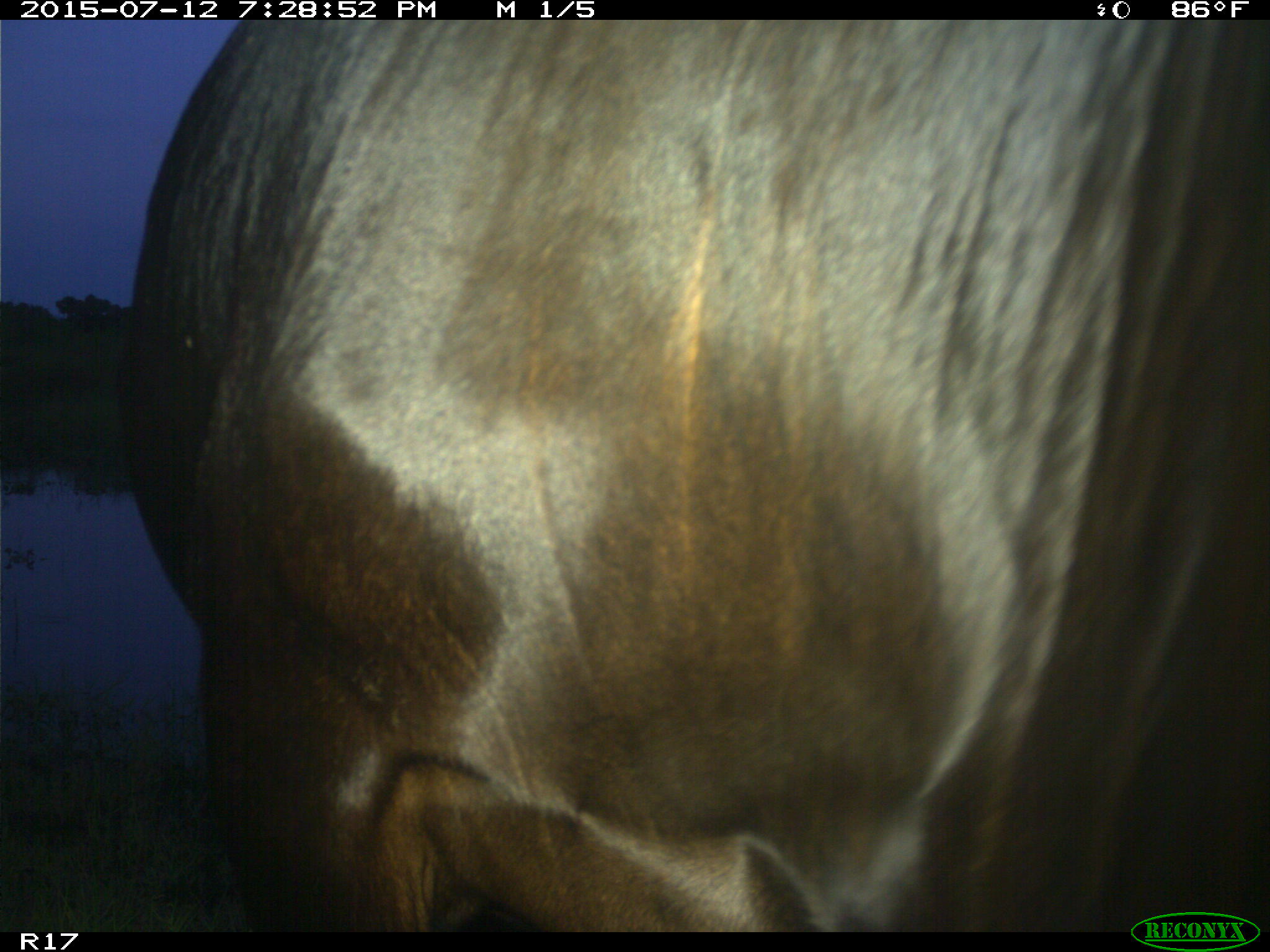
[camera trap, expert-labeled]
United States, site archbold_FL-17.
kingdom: Animalia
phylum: Chordata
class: Mammalia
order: Artiodactyla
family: Bovidae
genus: Bos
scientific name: Bos taurus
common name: domestic cow